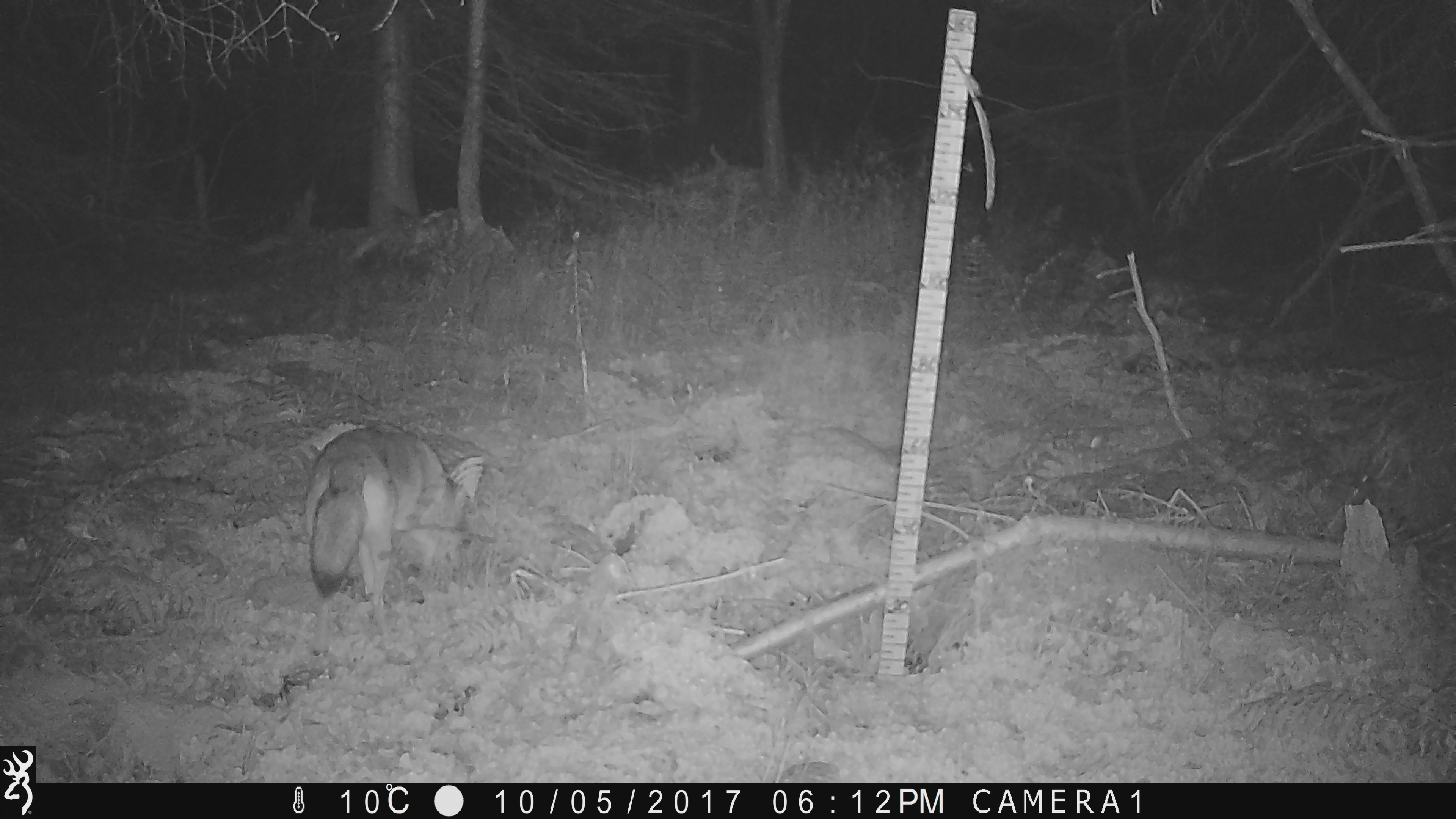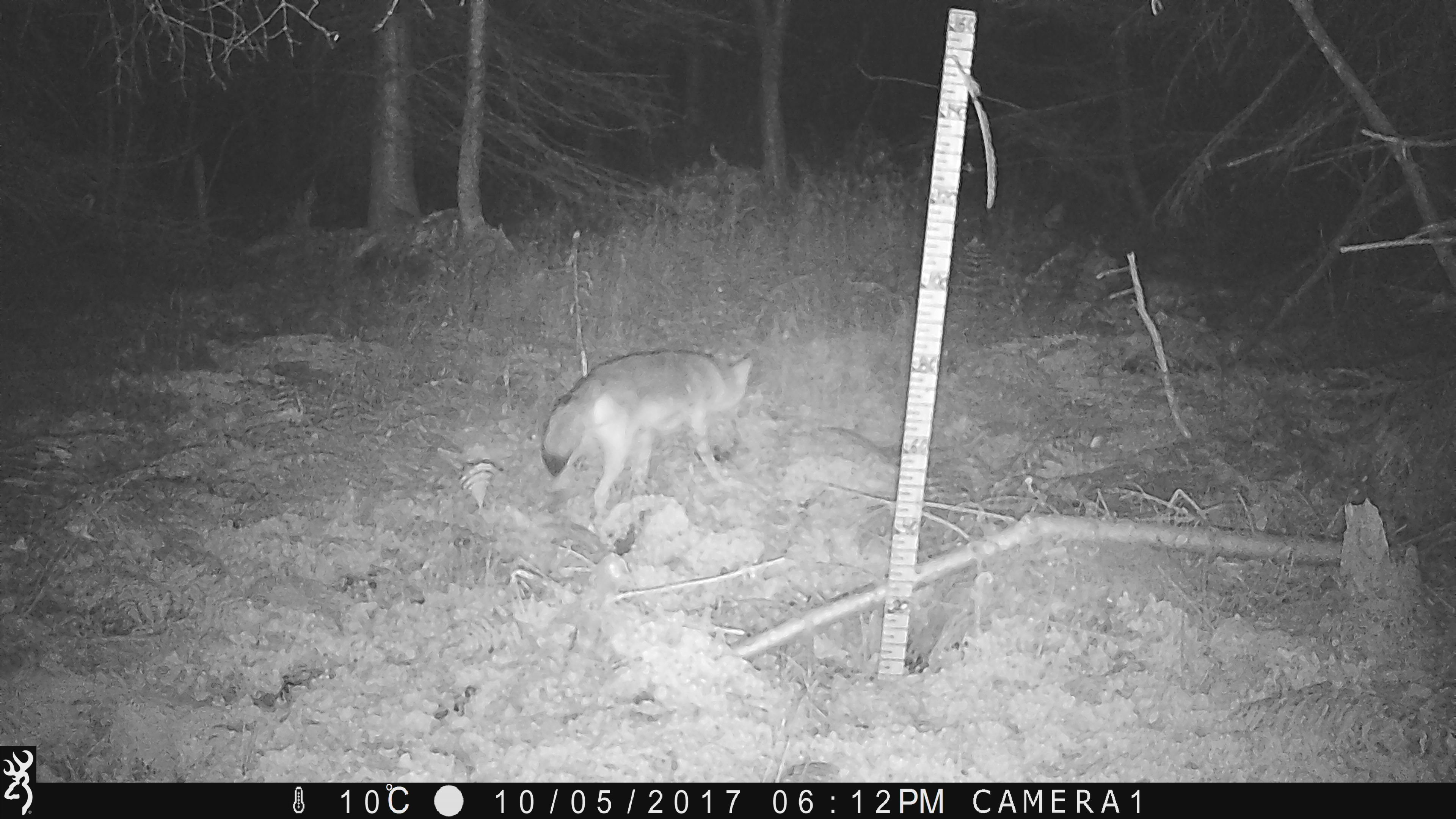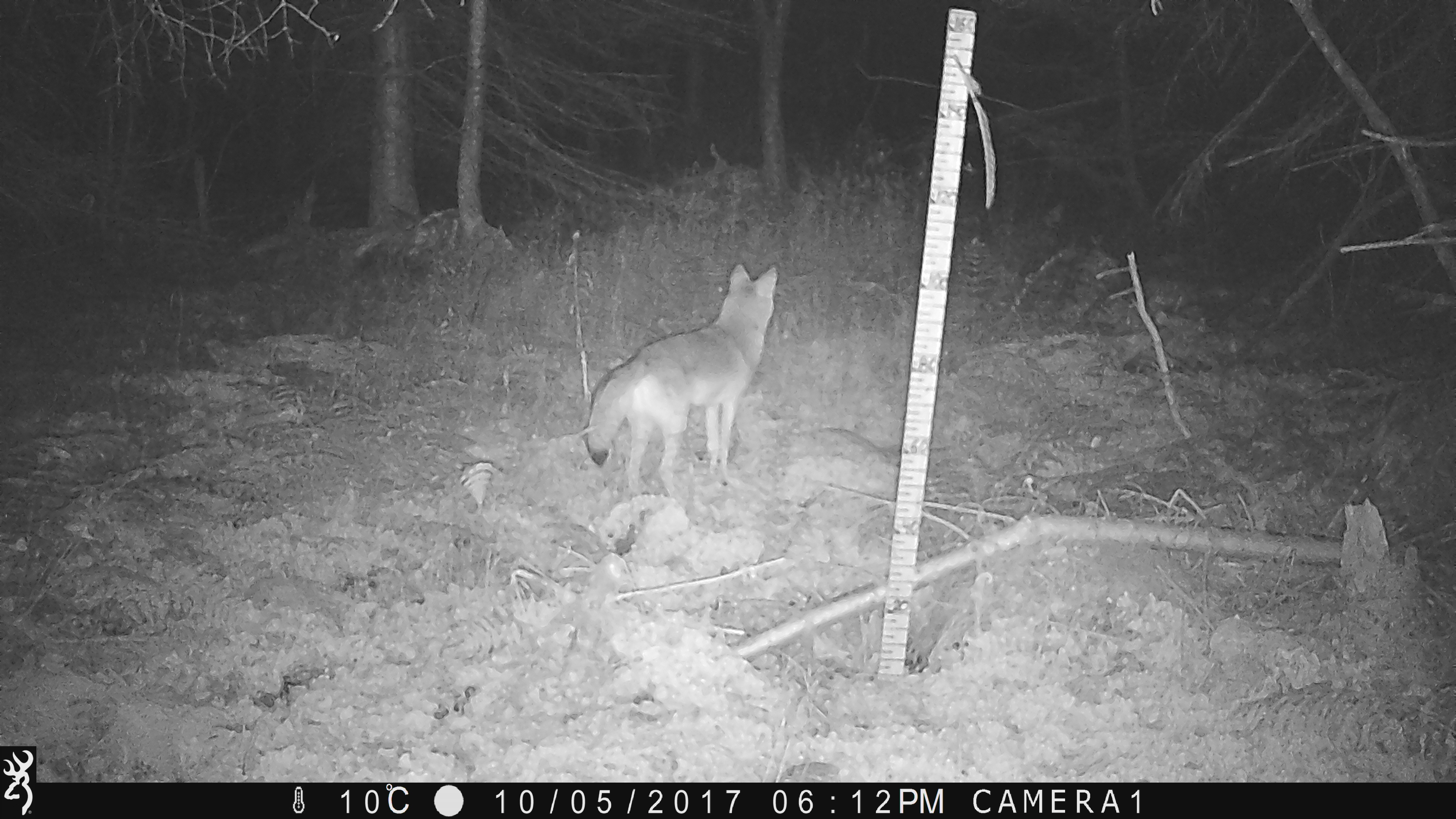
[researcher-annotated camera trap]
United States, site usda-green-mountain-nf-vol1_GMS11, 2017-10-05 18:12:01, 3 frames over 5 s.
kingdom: Animalia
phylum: Chordata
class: Mammalia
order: Carnivora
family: Canidae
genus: Canis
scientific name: Canis latrans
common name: coyote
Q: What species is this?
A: Coyote (Canis latrans).